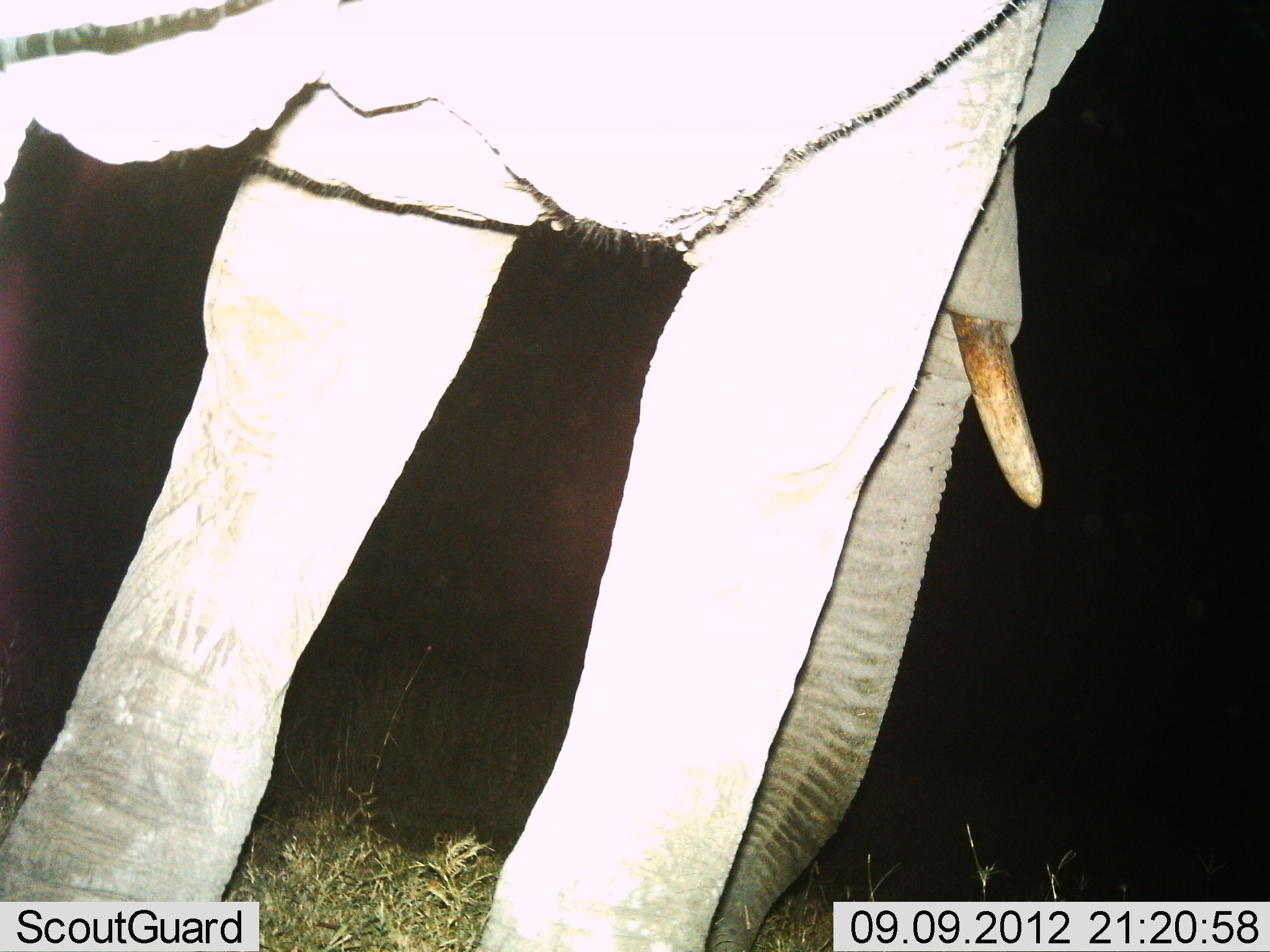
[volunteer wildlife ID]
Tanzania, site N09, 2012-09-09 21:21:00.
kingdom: Animalia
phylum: Chordata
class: Mammalia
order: Proboscidea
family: Elephantidae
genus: Loxodonta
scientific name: Loxodonta africana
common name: african bush elephant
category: elephant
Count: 1.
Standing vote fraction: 70%.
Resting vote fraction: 0%.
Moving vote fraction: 30%.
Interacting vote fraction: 0%.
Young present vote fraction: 0%.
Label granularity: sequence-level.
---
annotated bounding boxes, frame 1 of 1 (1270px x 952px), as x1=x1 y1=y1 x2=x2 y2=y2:
animal: x1=1 y1=1 x2=1120 y2=952